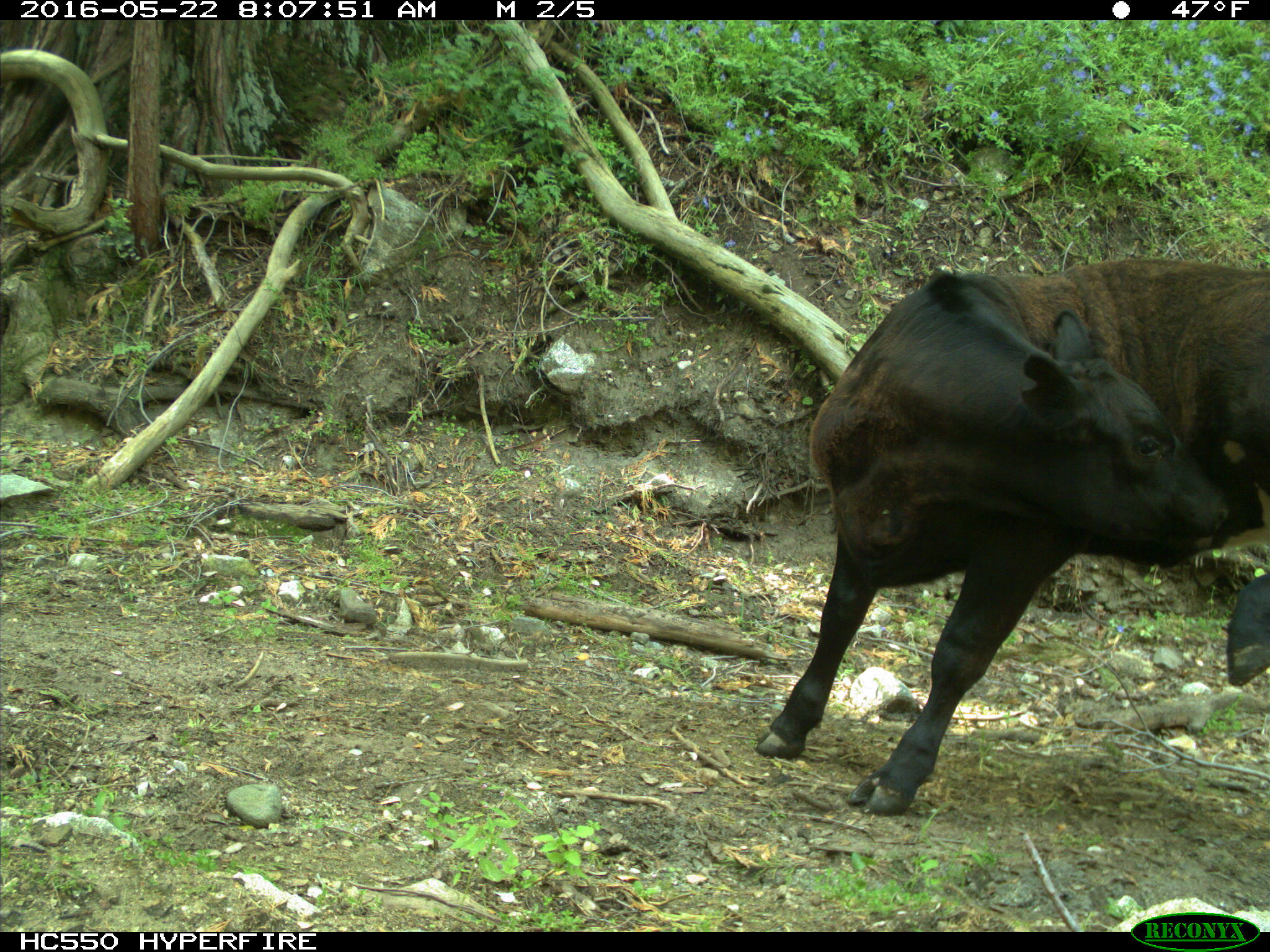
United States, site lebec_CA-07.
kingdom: Animalia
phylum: Chordata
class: Mammalia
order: Artiodactyla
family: Bovidae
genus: Bos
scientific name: Bos taurus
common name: domestic cow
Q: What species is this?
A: Bos taurus (domestic cow).